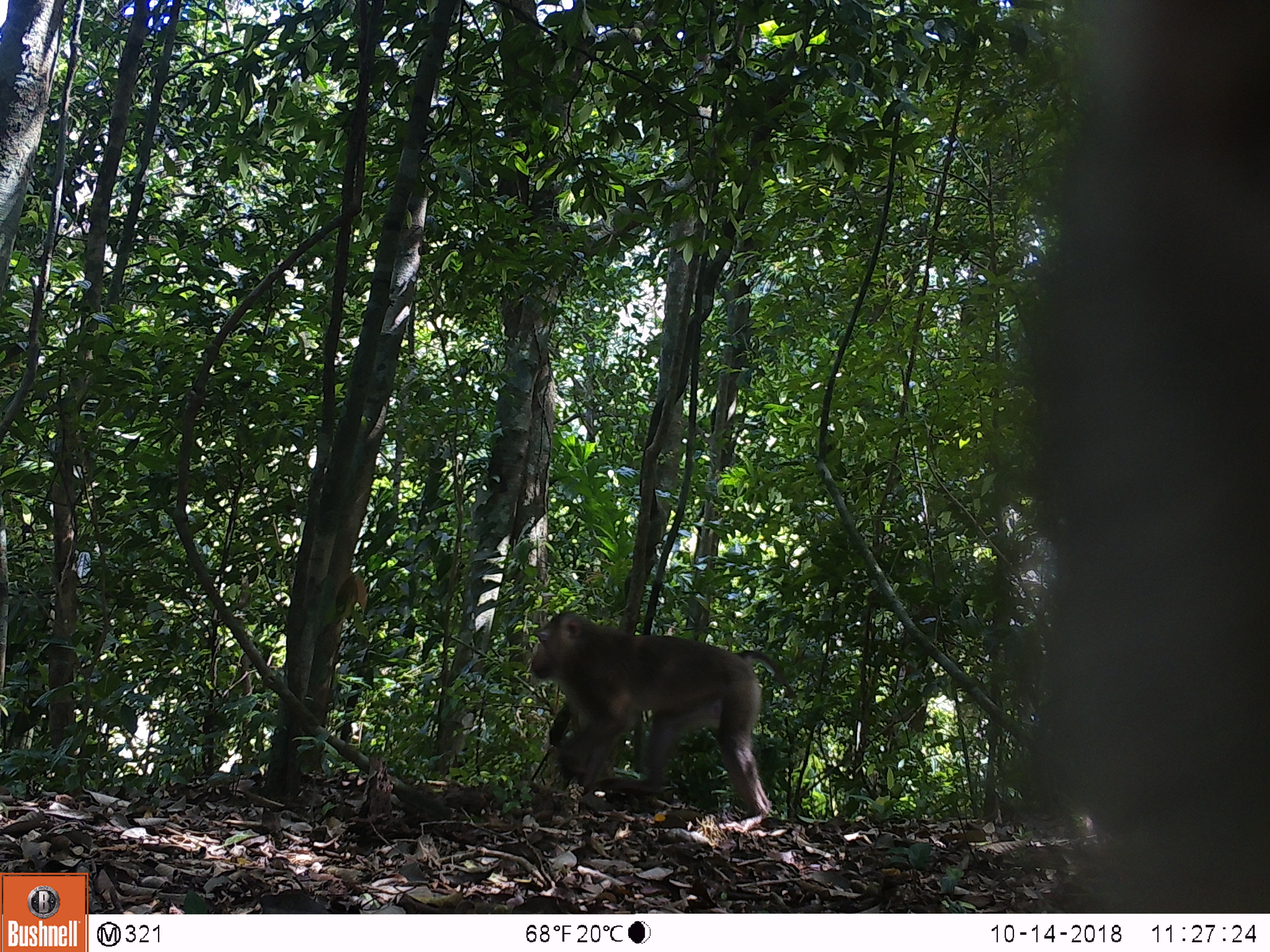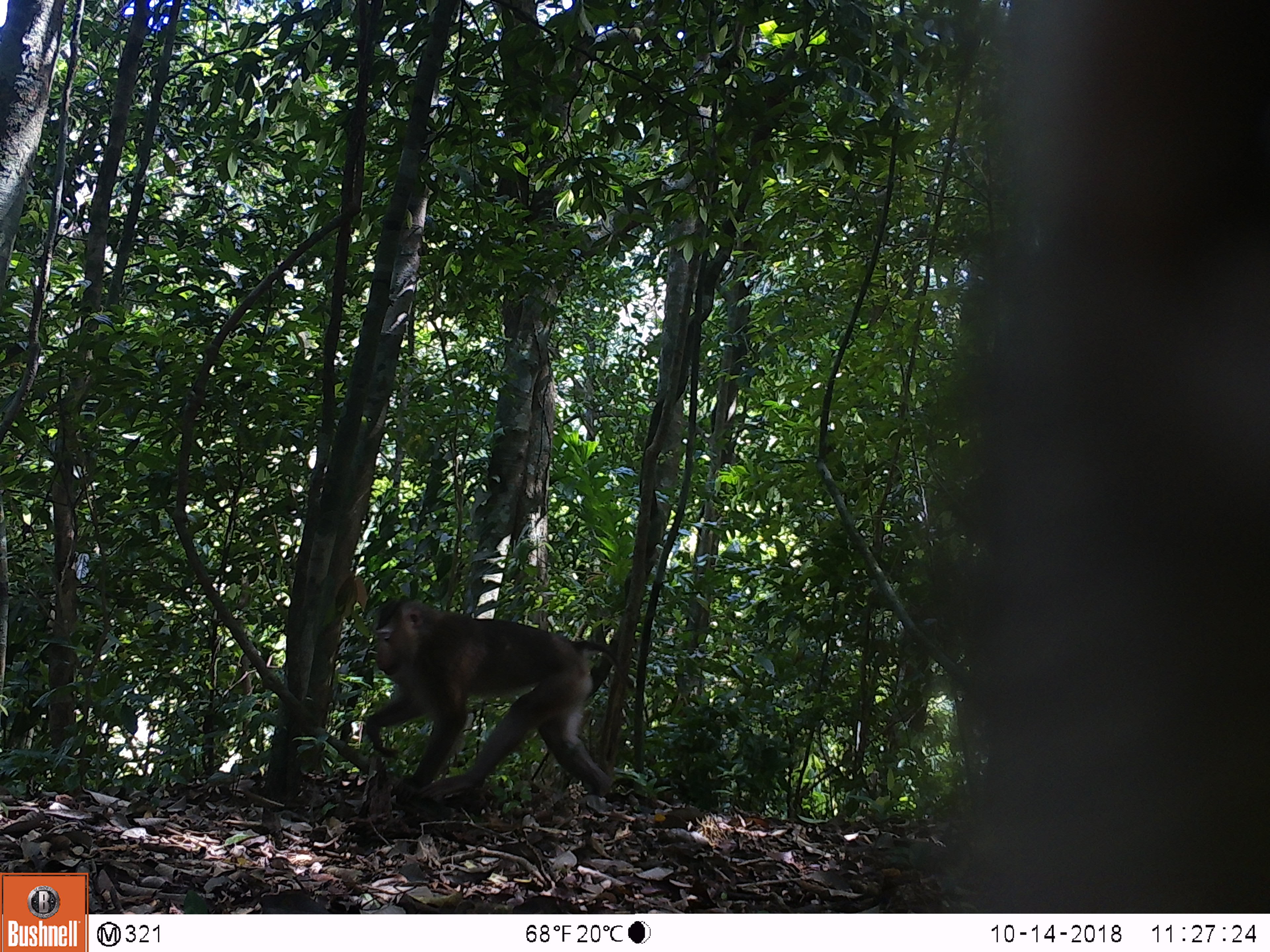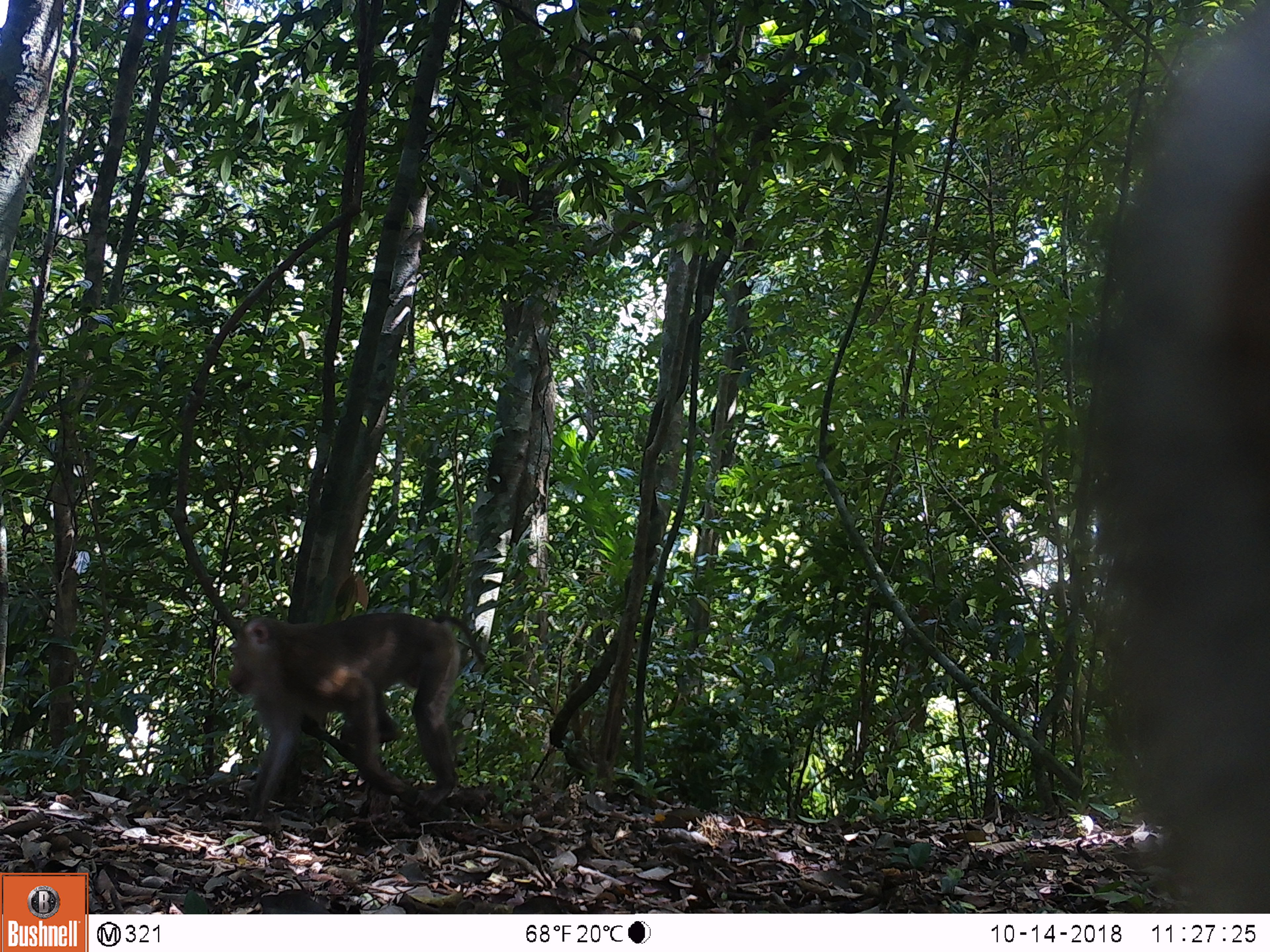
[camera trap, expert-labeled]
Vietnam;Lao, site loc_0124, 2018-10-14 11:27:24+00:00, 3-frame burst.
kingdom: Animalia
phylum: Chordata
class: Mammalia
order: Primates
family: Cercopithecidae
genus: Macaca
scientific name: Macaca nemestrina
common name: pig-tailed macaque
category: pig tailed macaque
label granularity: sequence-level